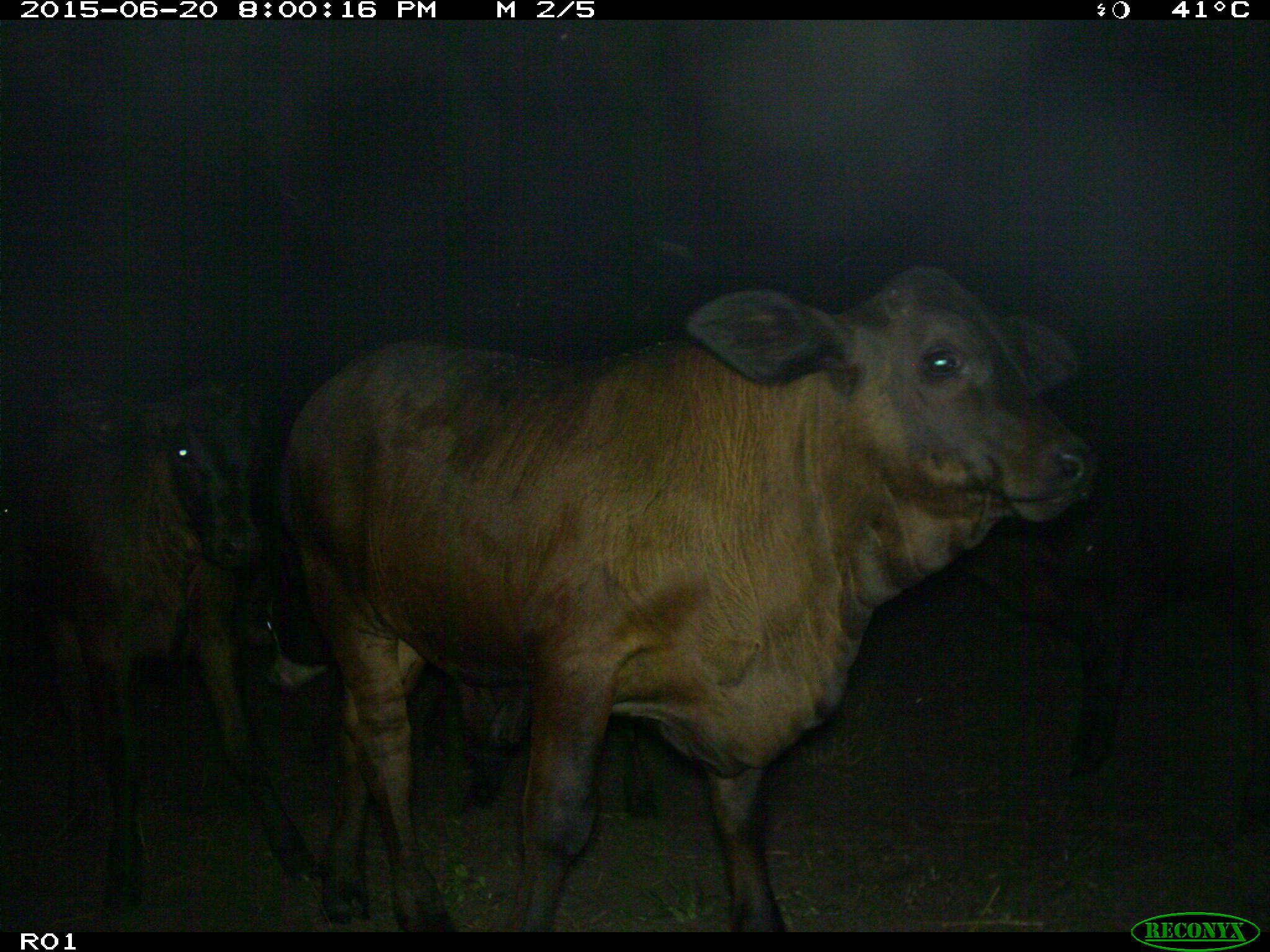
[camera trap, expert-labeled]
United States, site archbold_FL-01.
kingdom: Animalia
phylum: Chordata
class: Mammalia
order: Artiodactyla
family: Bovidae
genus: Bos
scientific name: Bos taurus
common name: domestic cow